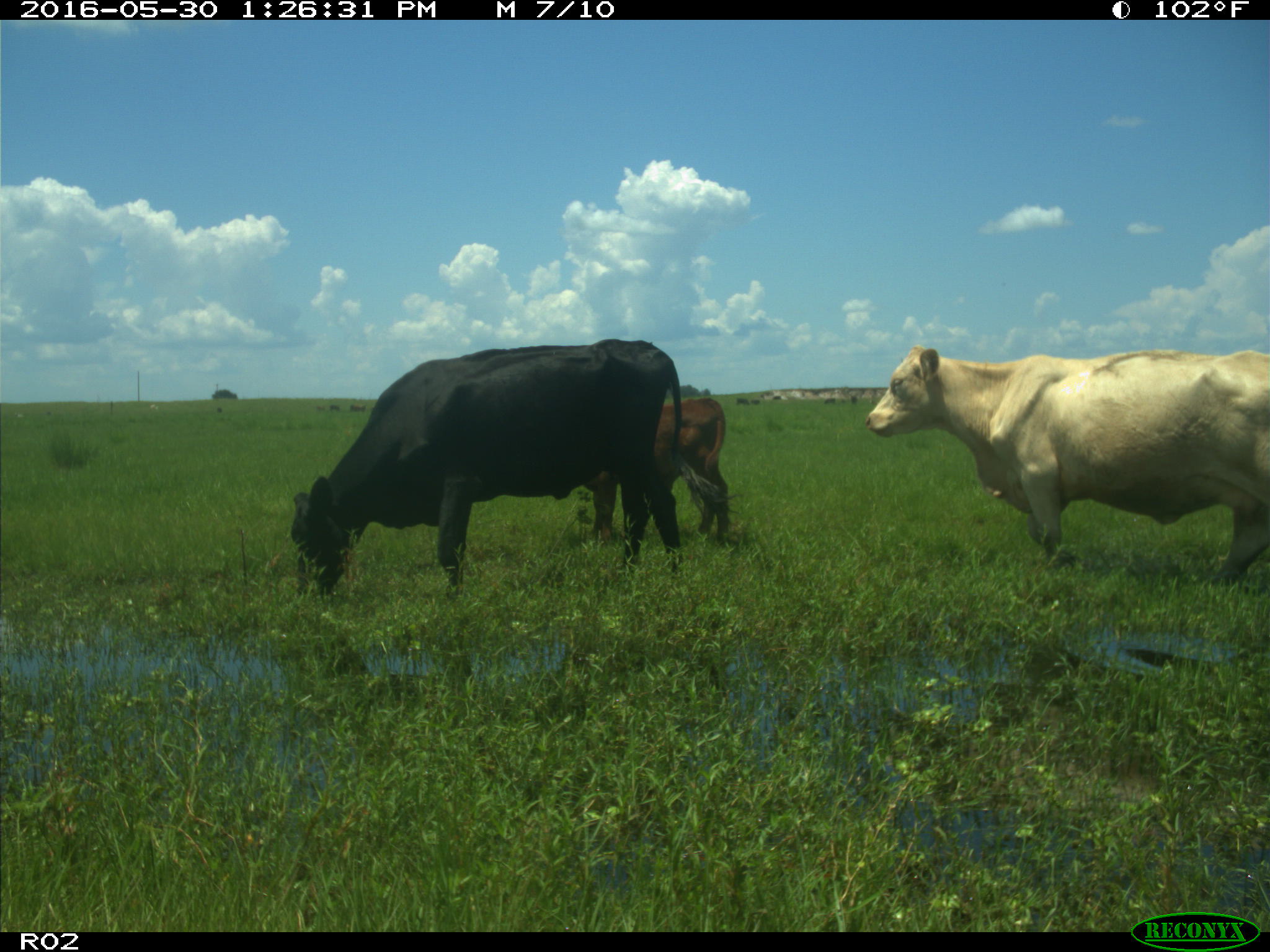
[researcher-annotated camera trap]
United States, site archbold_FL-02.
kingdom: Animalia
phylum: Chordata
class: Mammalia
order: Artiodactyla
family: Bovidae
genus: Bos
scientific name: Bos taurus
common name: domestic cow